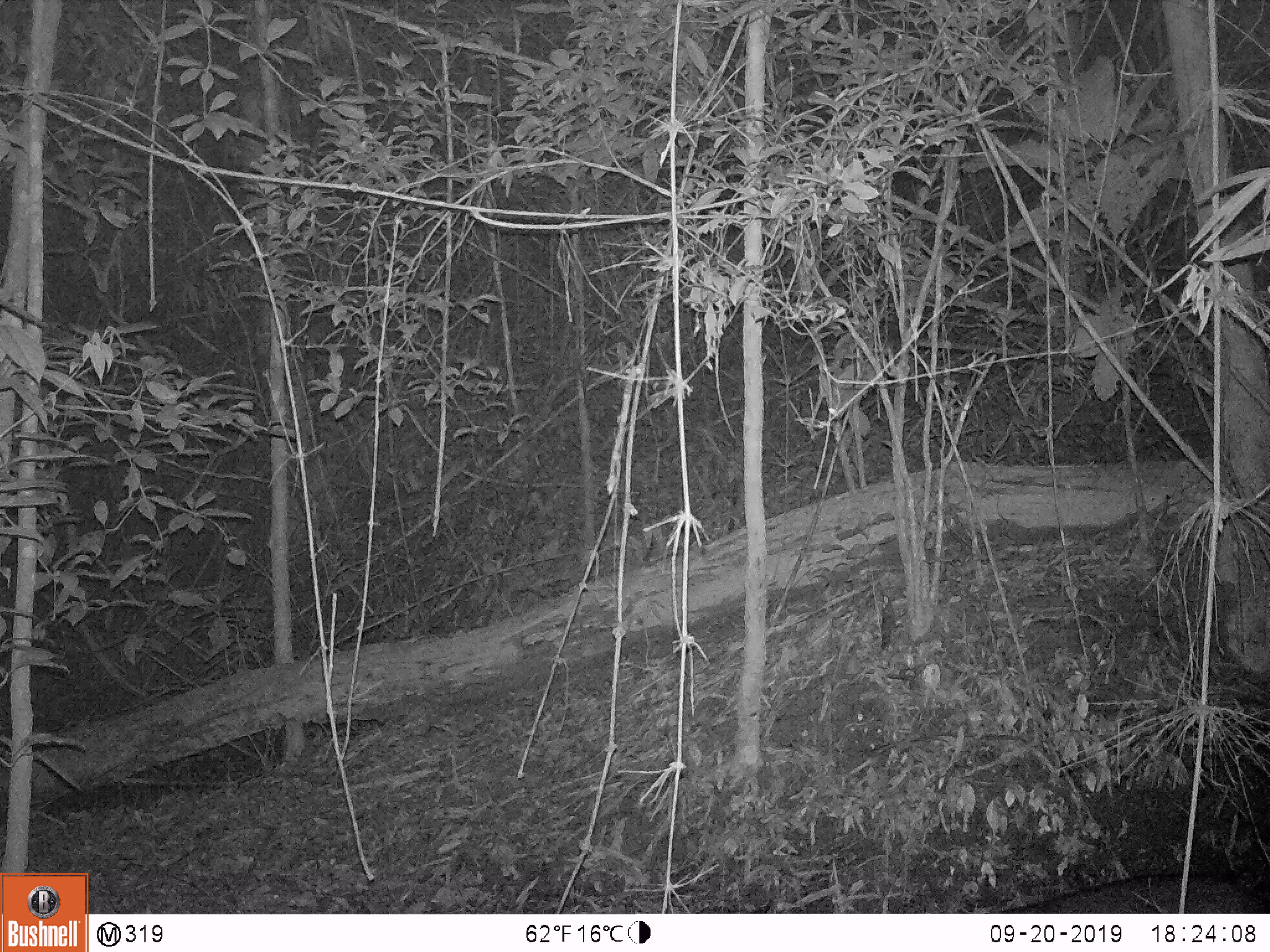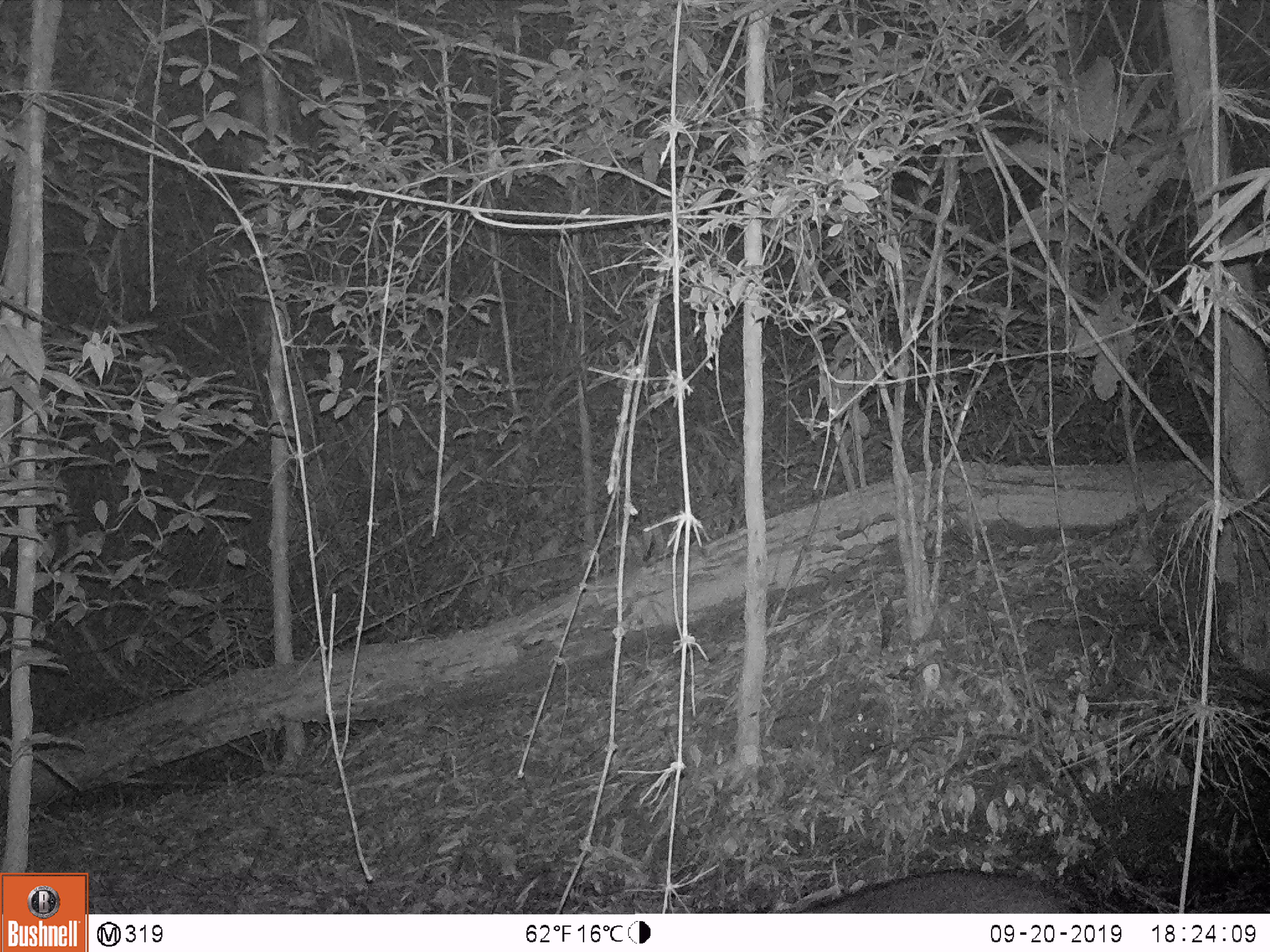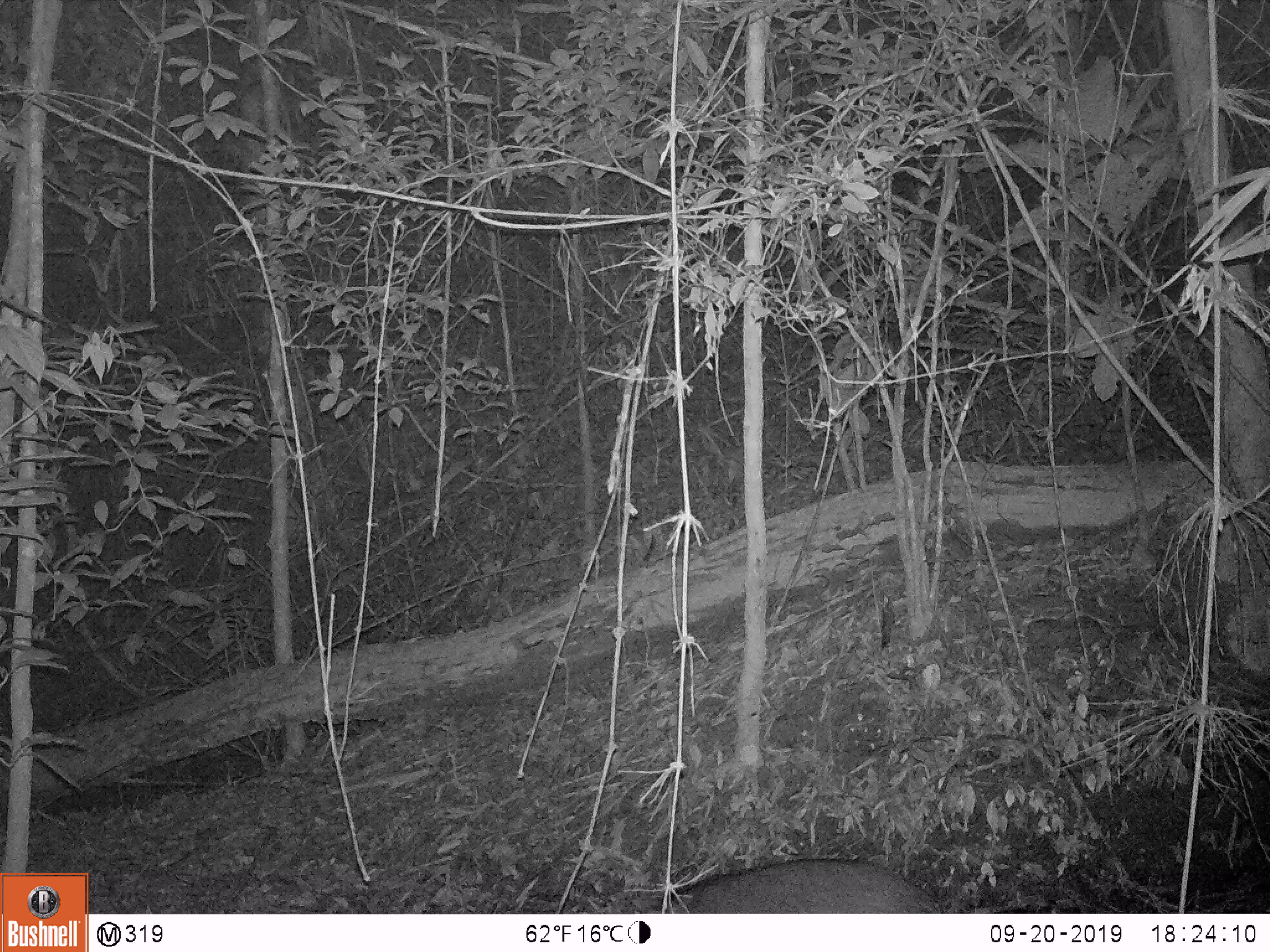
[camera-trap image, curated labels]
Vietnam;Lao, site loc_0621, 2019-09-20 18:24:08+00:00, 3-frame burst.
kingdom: Animalia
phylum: Chordata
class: Mammalia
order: Artiodactyla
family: Suidae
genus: Sus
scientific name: Sus scrofa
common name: eurasian wild pig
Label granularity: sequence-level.